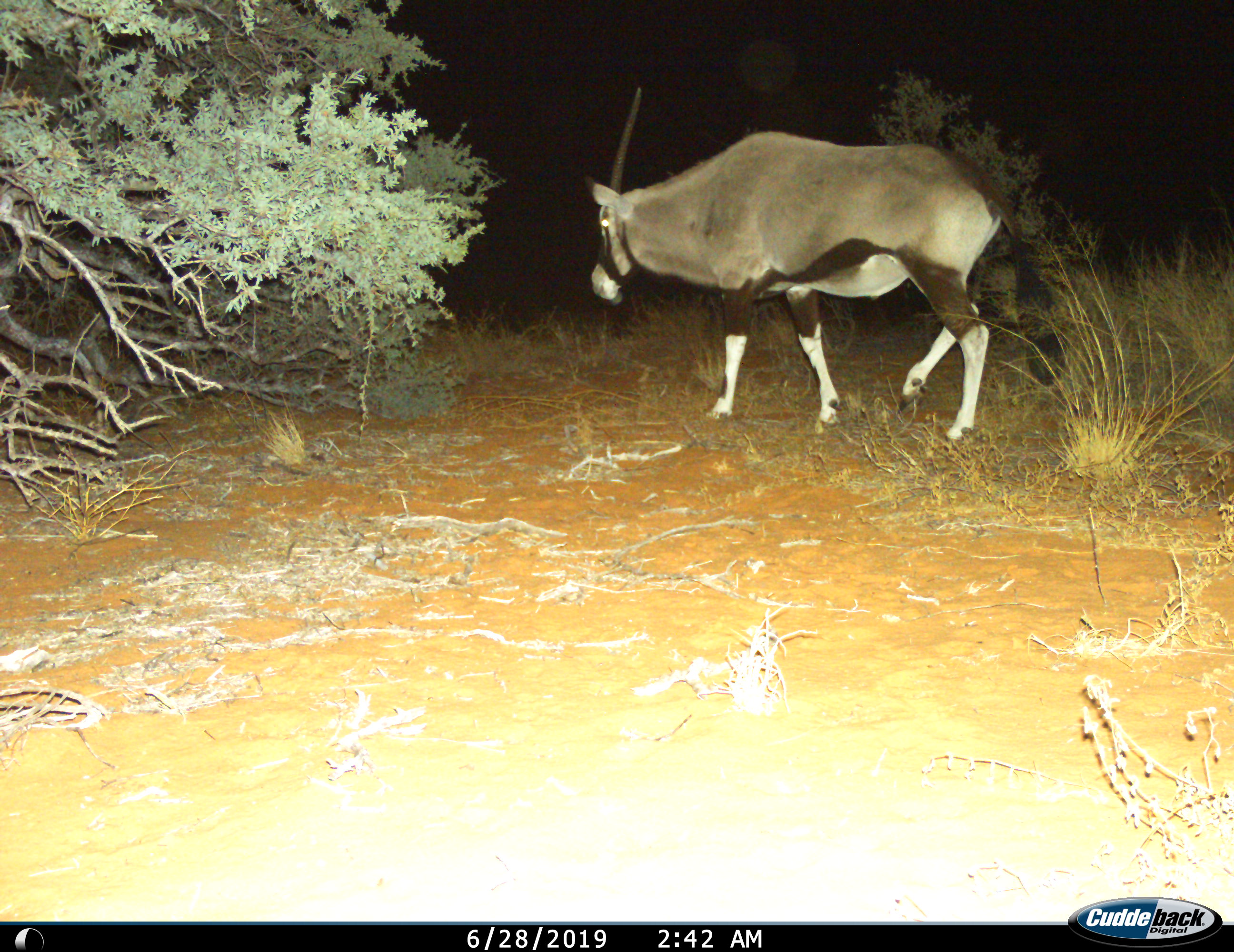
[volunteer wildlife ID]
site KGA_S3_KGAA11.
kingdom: Animalia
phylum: Chordata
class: Mammalia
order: Artiodactyla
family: Bovidae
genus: Oryx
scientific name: Oryx gazella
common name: gemsbok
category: oryx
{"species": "oryx (gemsbok) (Oryx gazella)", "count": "1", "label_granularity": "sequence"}